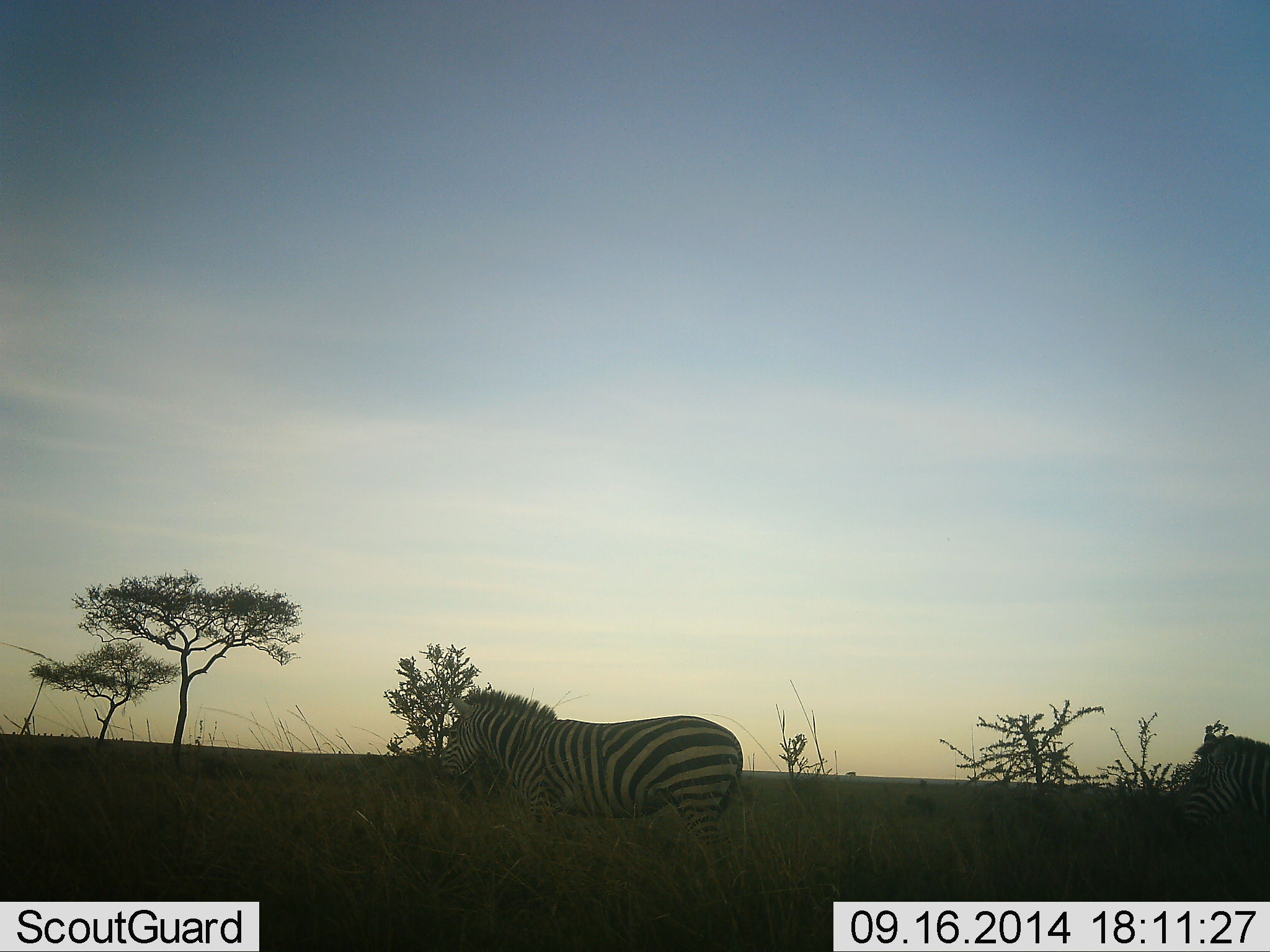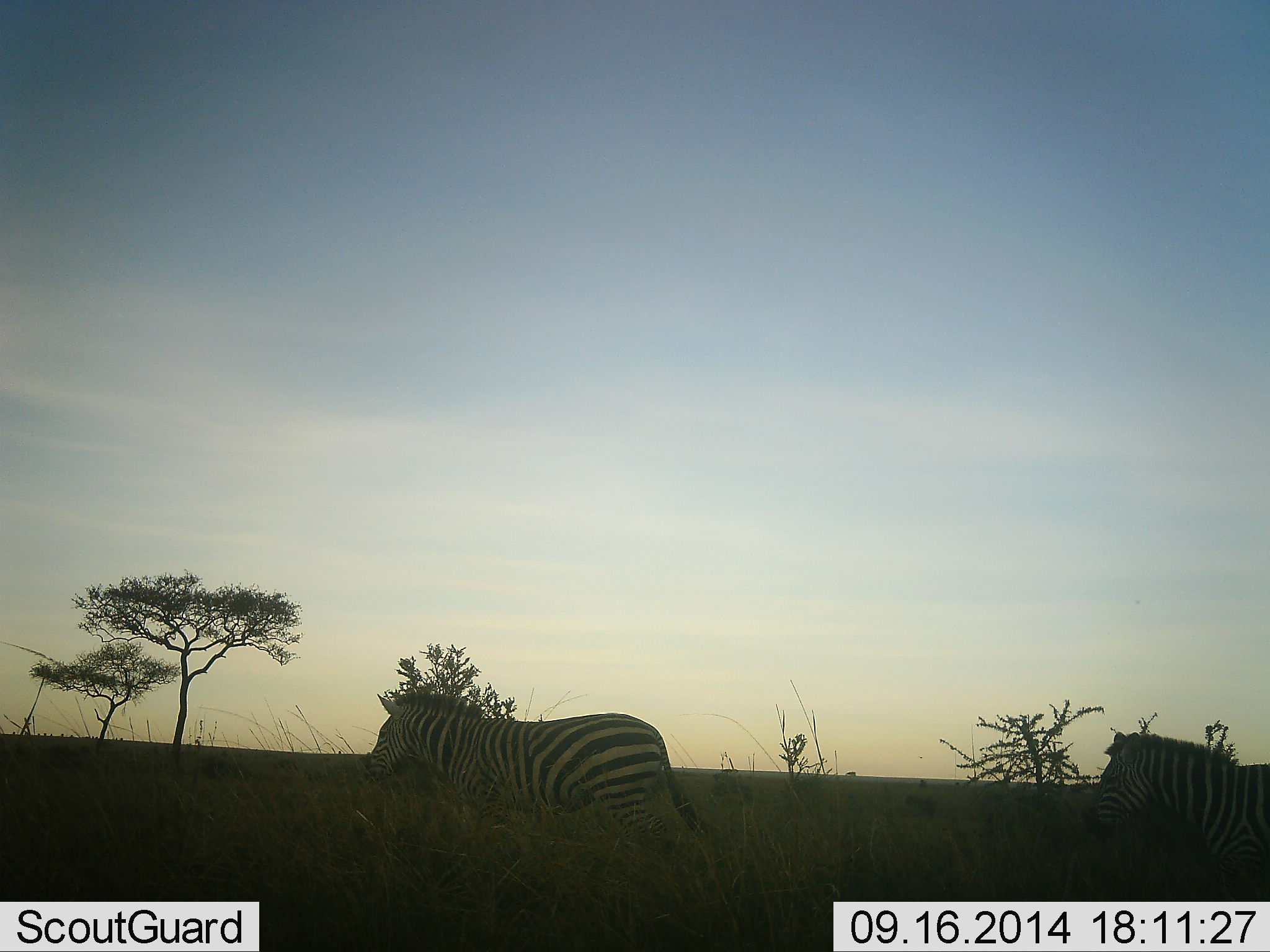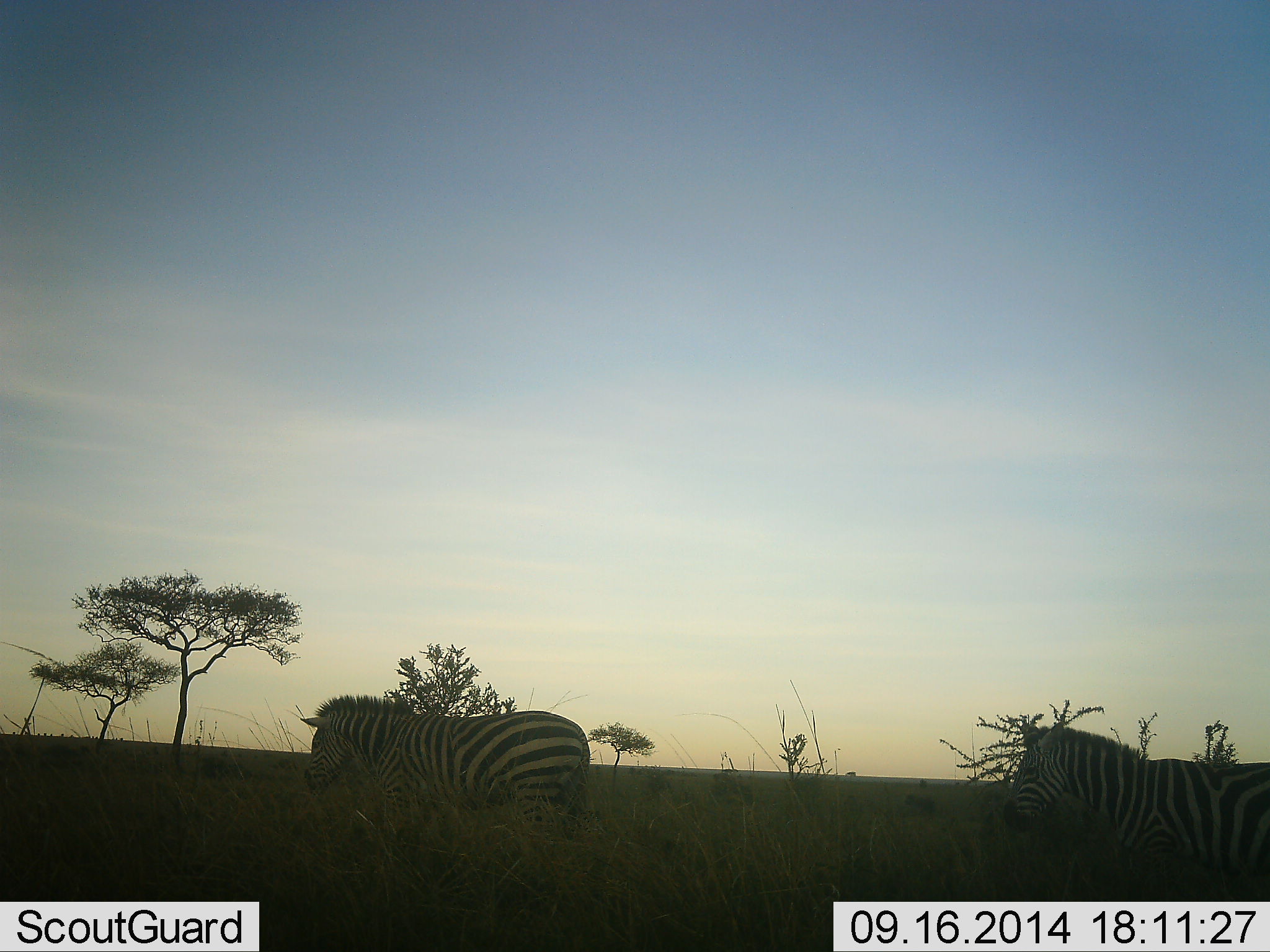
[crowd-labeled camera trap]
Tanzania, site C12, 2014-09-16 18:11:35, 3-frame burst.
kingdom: Animalia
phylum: Chordata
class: Mammalia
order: Perissodactyla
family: Equidae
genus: Equus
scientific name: Equus quagga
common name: plains zebra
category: zebra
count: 2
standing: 0%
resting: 0%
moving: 100%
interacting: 0%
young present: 0%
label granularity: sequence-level